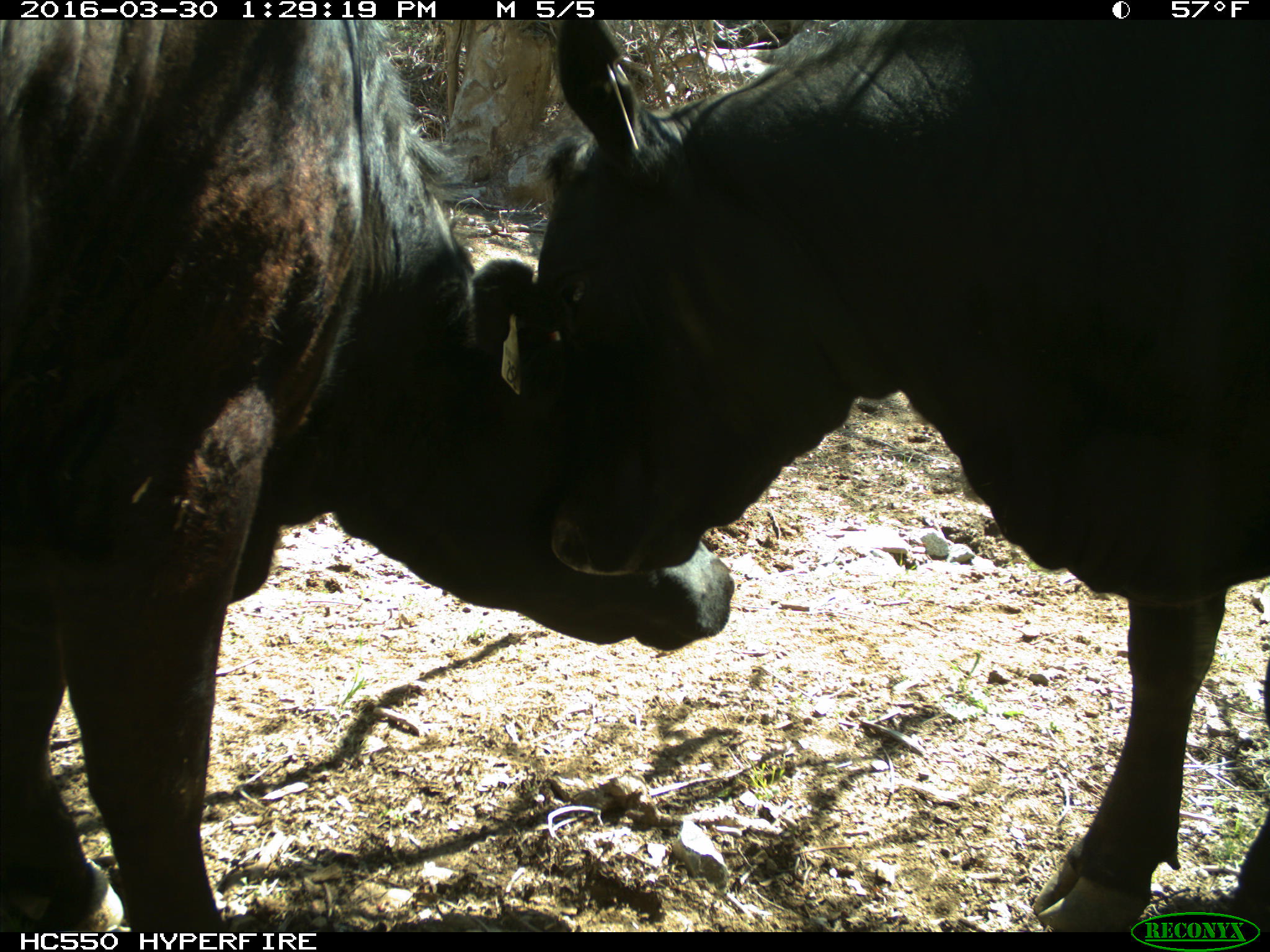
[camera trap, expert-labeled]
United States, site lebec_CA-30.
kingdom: Animalia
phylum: Chordata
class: Mammalia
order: Artiodactyla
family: Bovidae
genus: Bos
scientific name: Bos taurus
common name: domestic cow